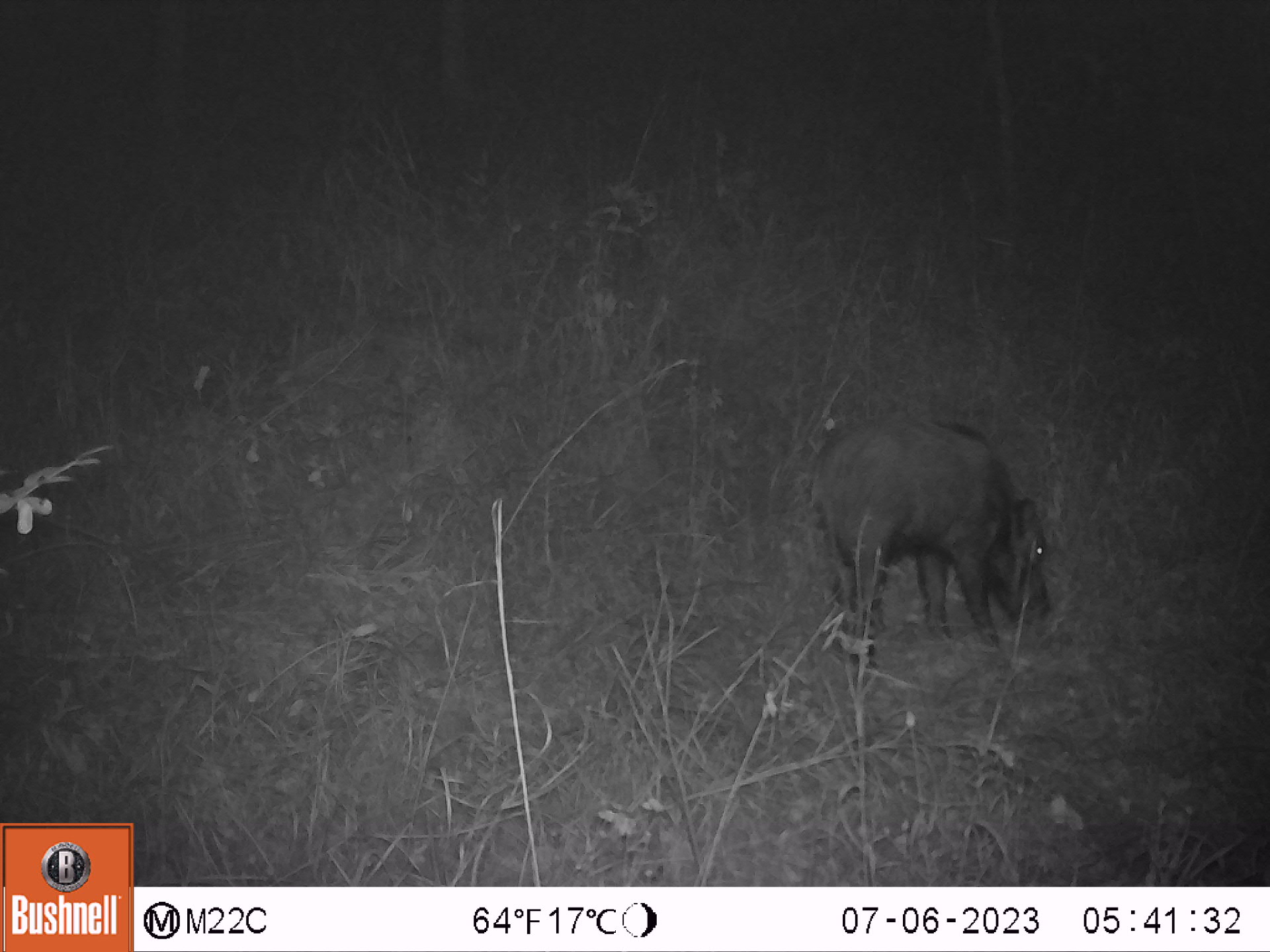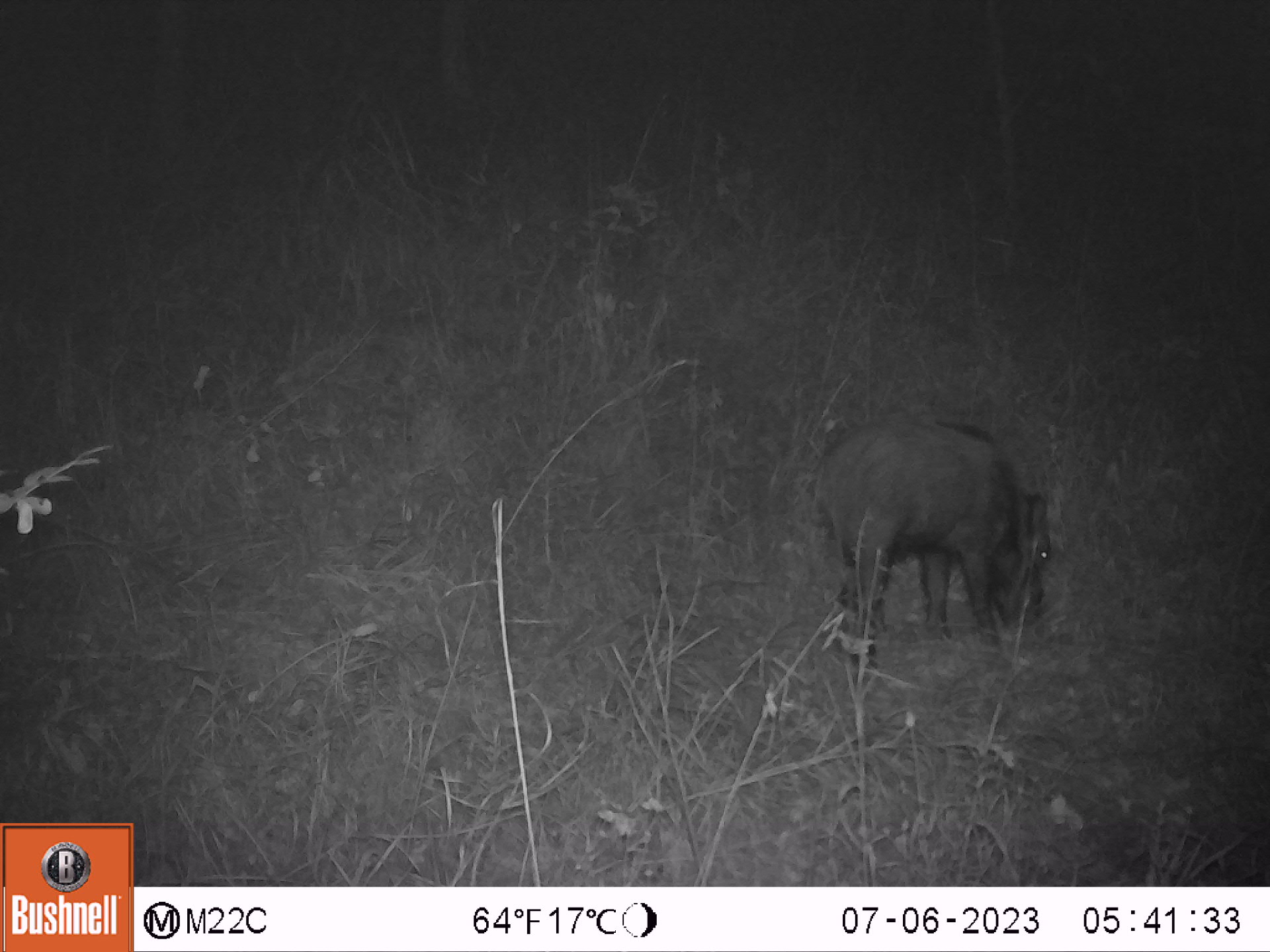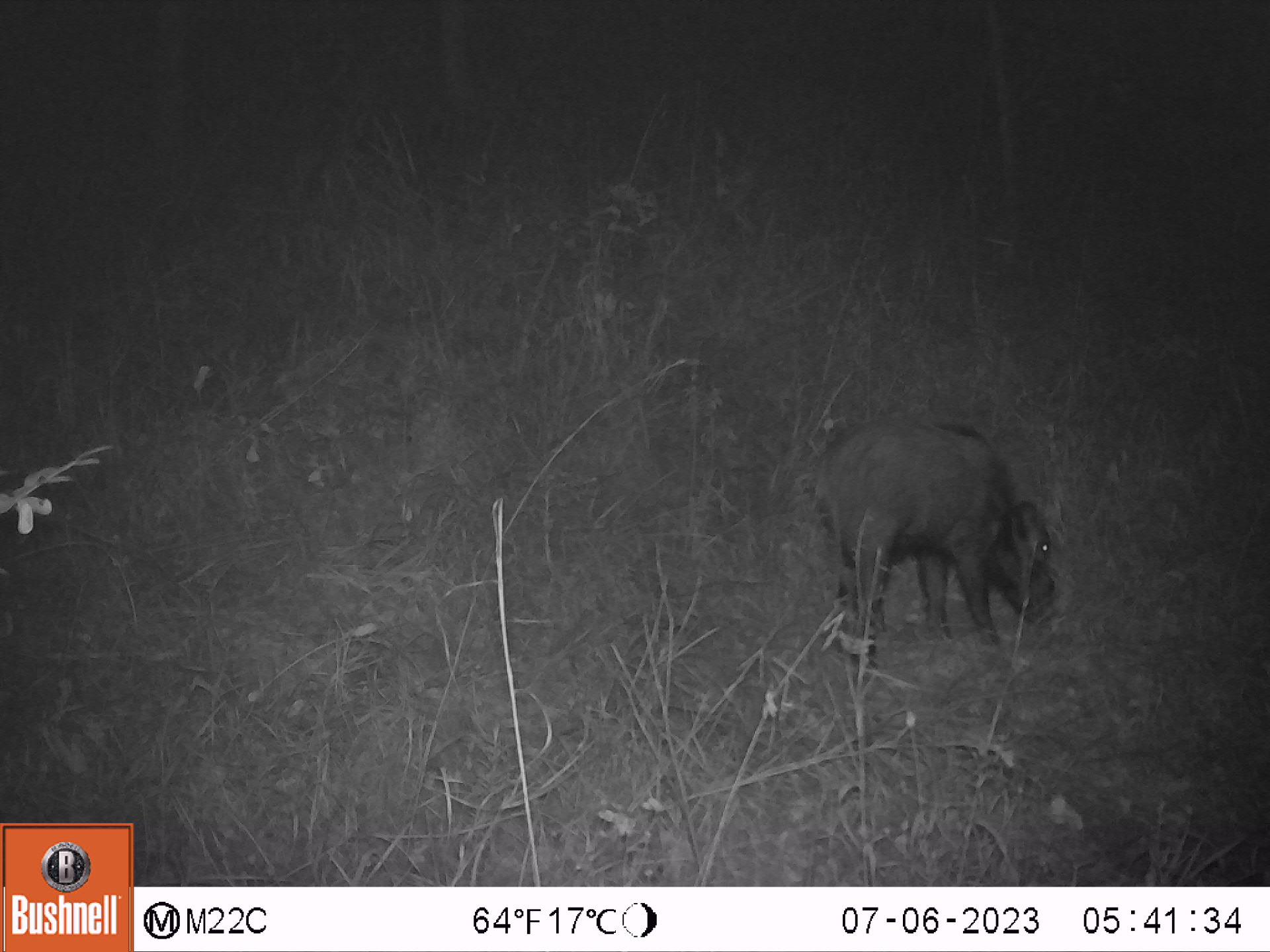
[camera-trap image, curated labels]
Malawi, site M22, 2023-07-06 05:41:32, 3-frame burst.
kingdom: Animalia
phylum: Chordata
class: Mammalia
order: Artiodactyla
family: Suidae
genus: Potamochoerus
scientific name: Potamochoerus larvatus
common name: bushpig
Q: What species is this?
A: Bushpig (Potamochoerus larvatus).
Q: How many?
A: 1.